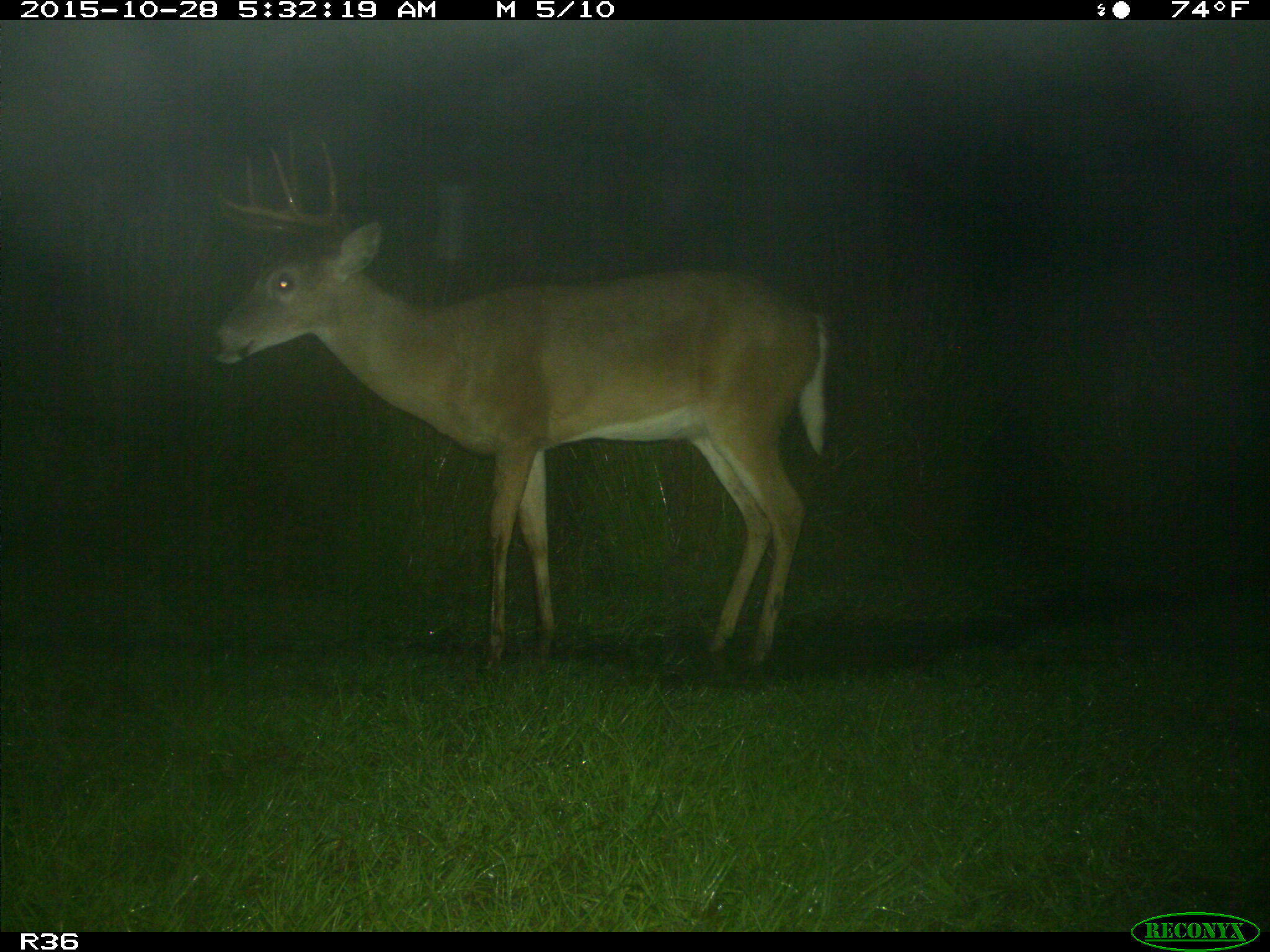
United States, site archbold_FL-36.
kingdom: Animalia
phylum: Chordata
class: Mammalia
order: Artiodactyla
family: Cervidae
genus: Odocoileus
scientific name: Odocoileus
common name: deer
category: unidentified deer